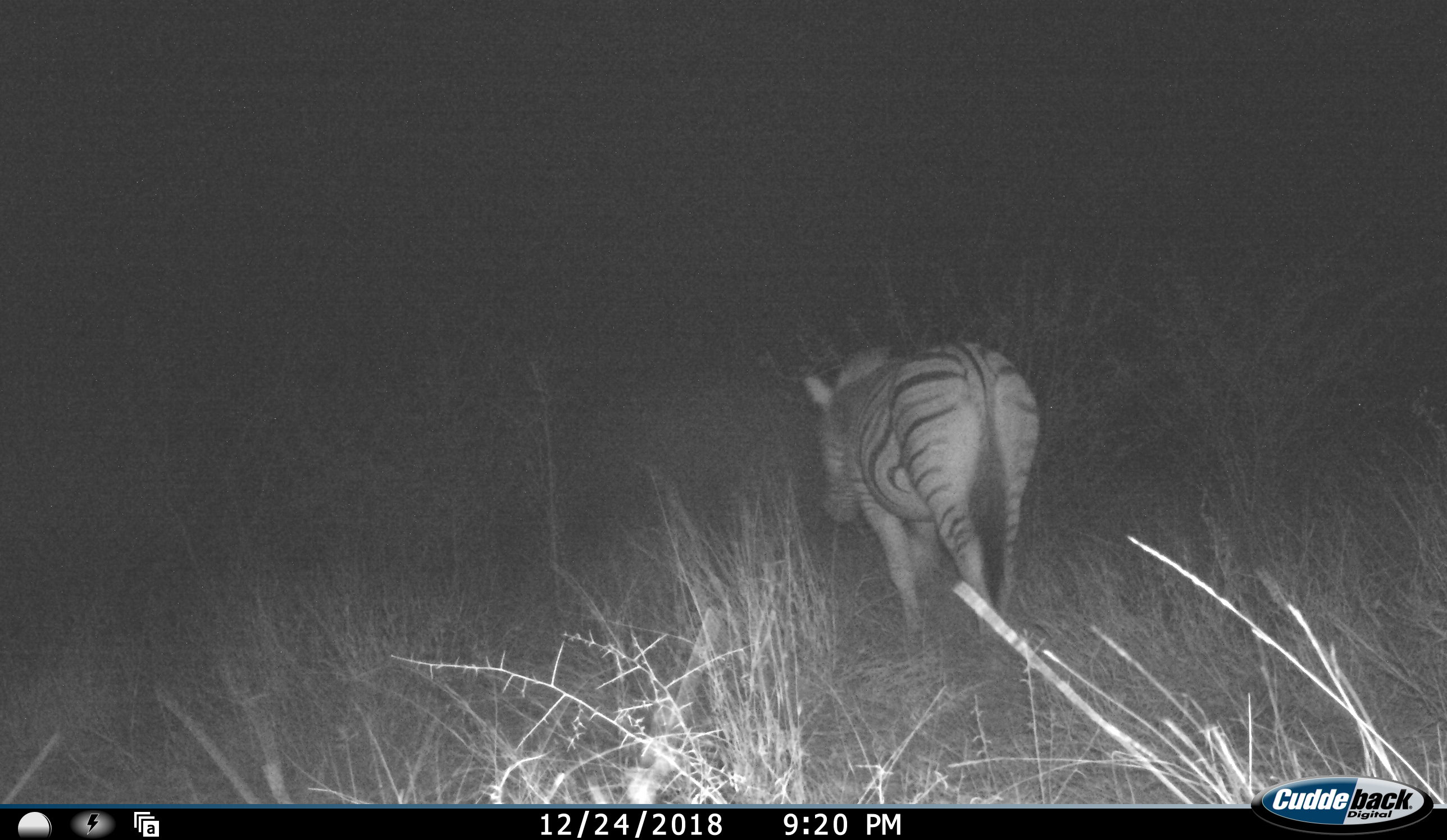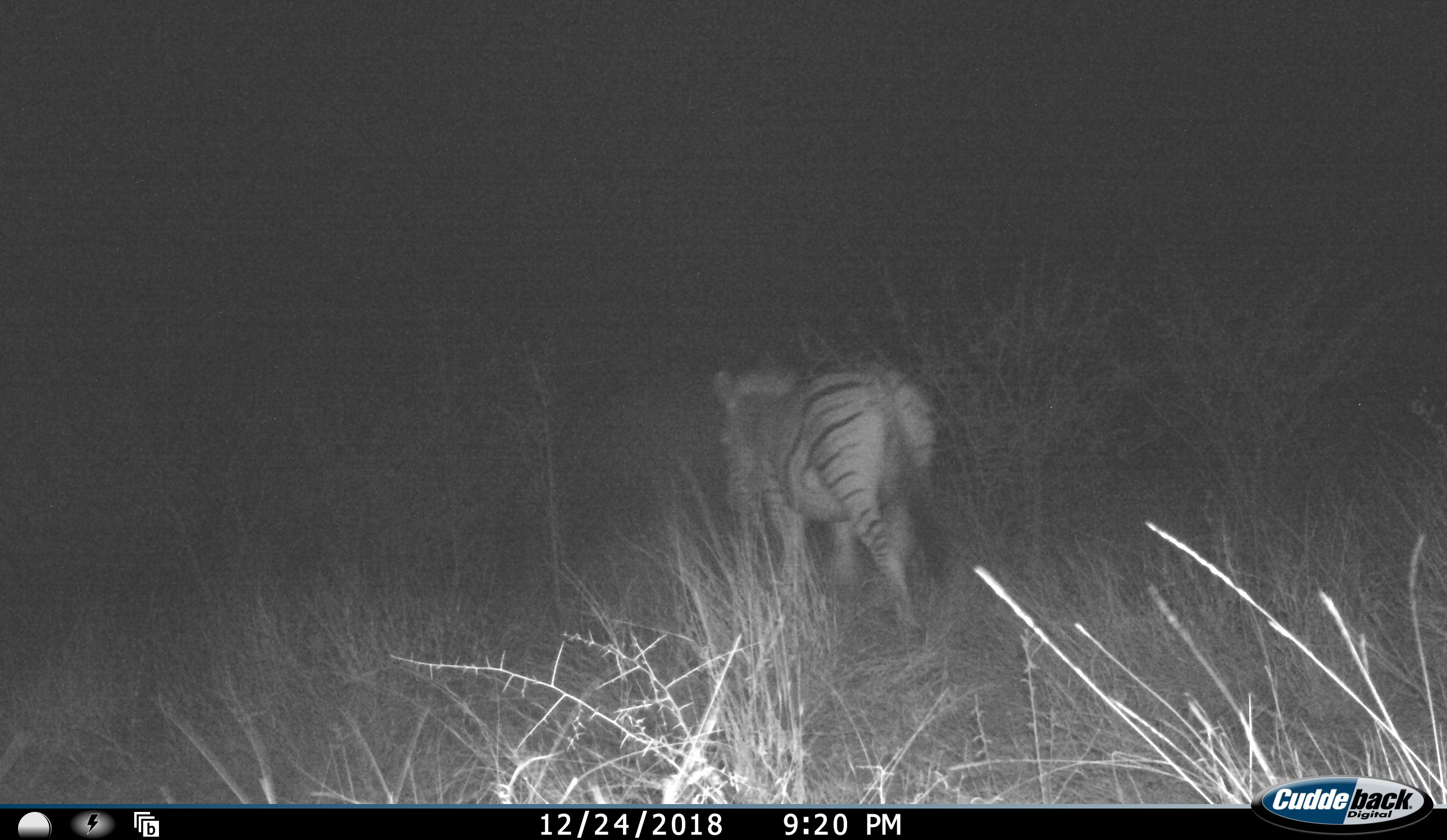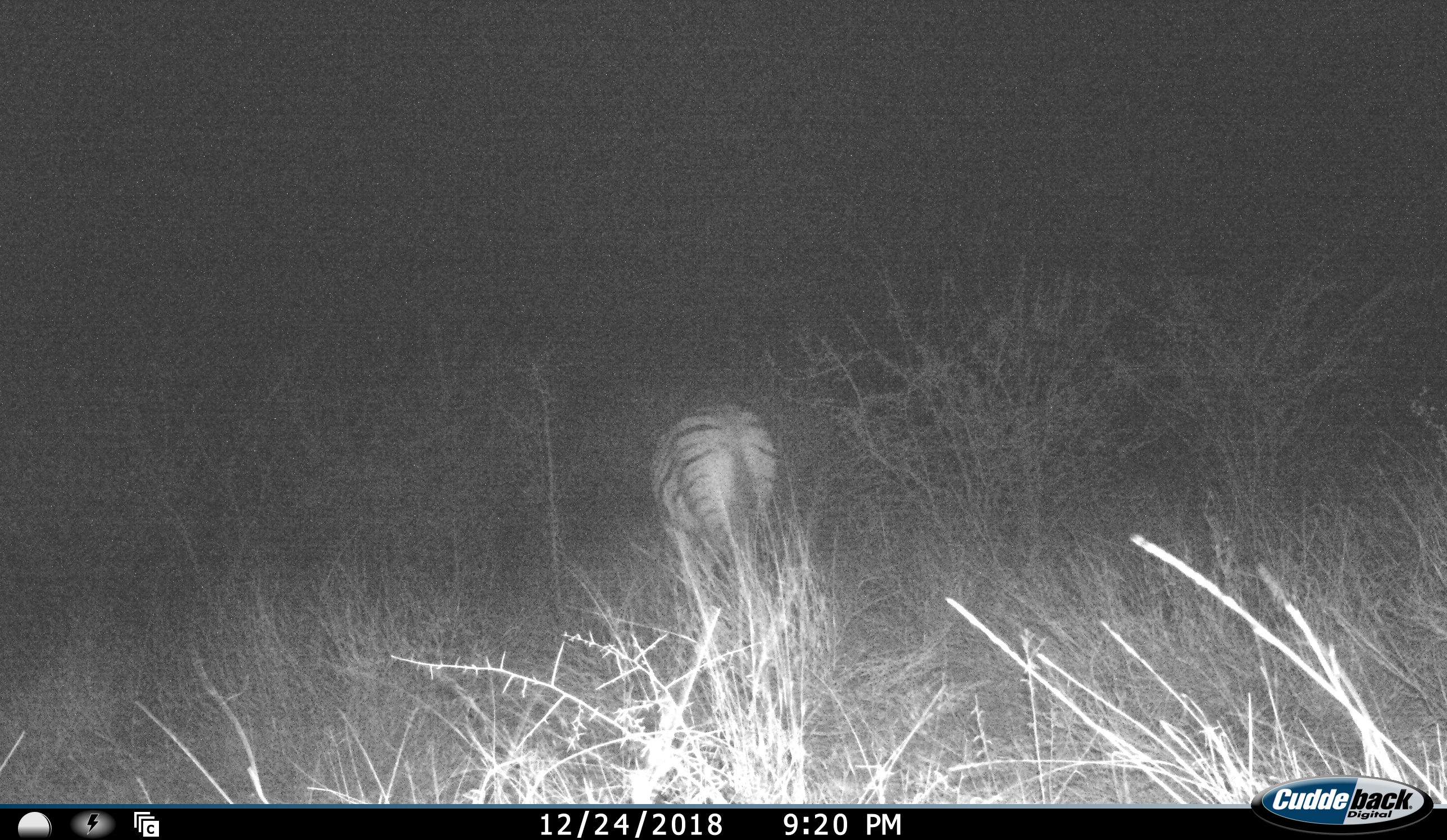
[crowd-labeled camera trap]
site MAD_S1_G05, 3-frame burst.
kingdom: Animalia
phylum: Chordata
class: Mammalia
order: Perissodactyla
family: Equidae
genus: Equus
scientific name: Equus quagga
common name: plains zebra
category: zebraplains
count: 1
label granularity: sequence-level